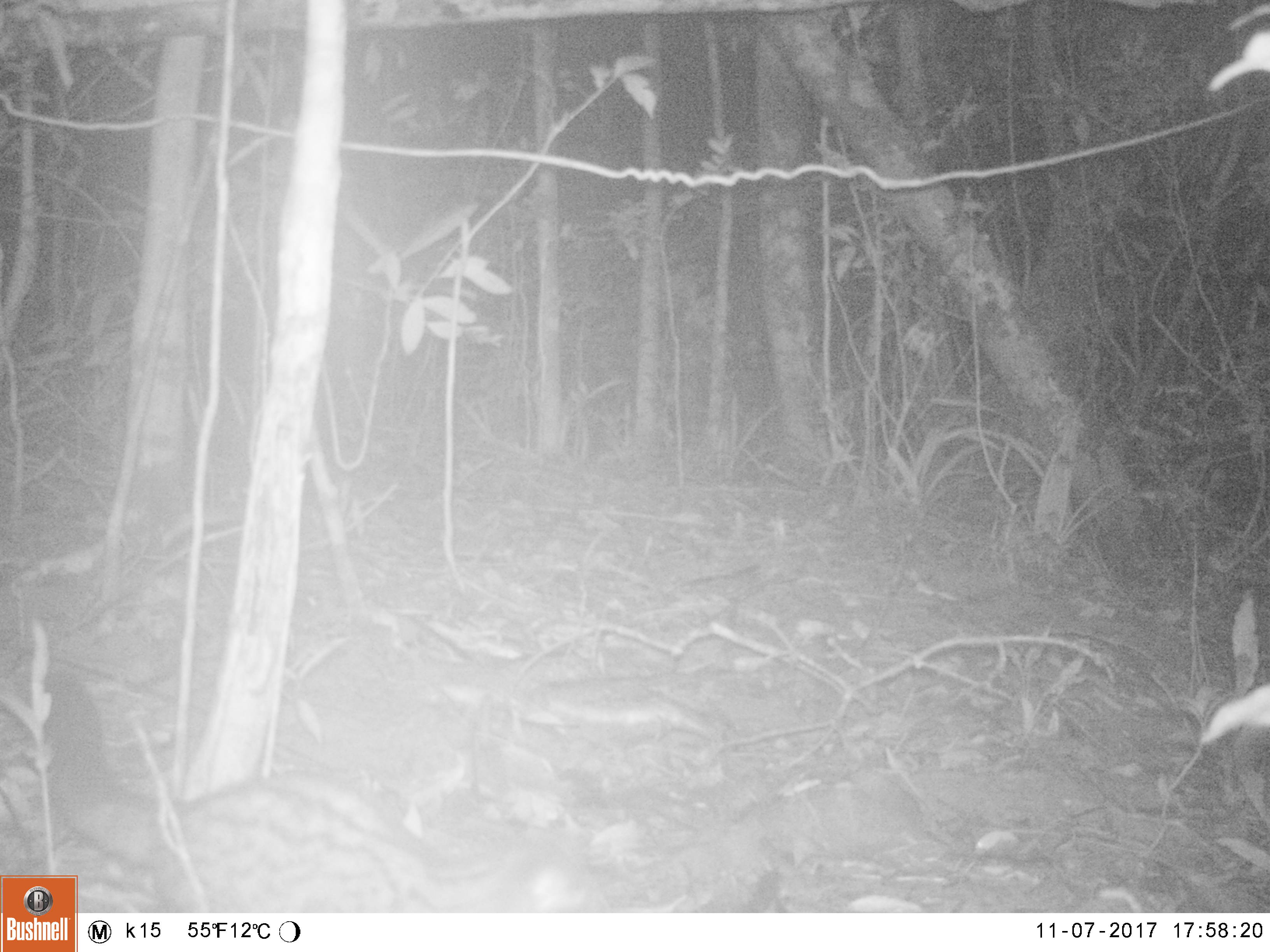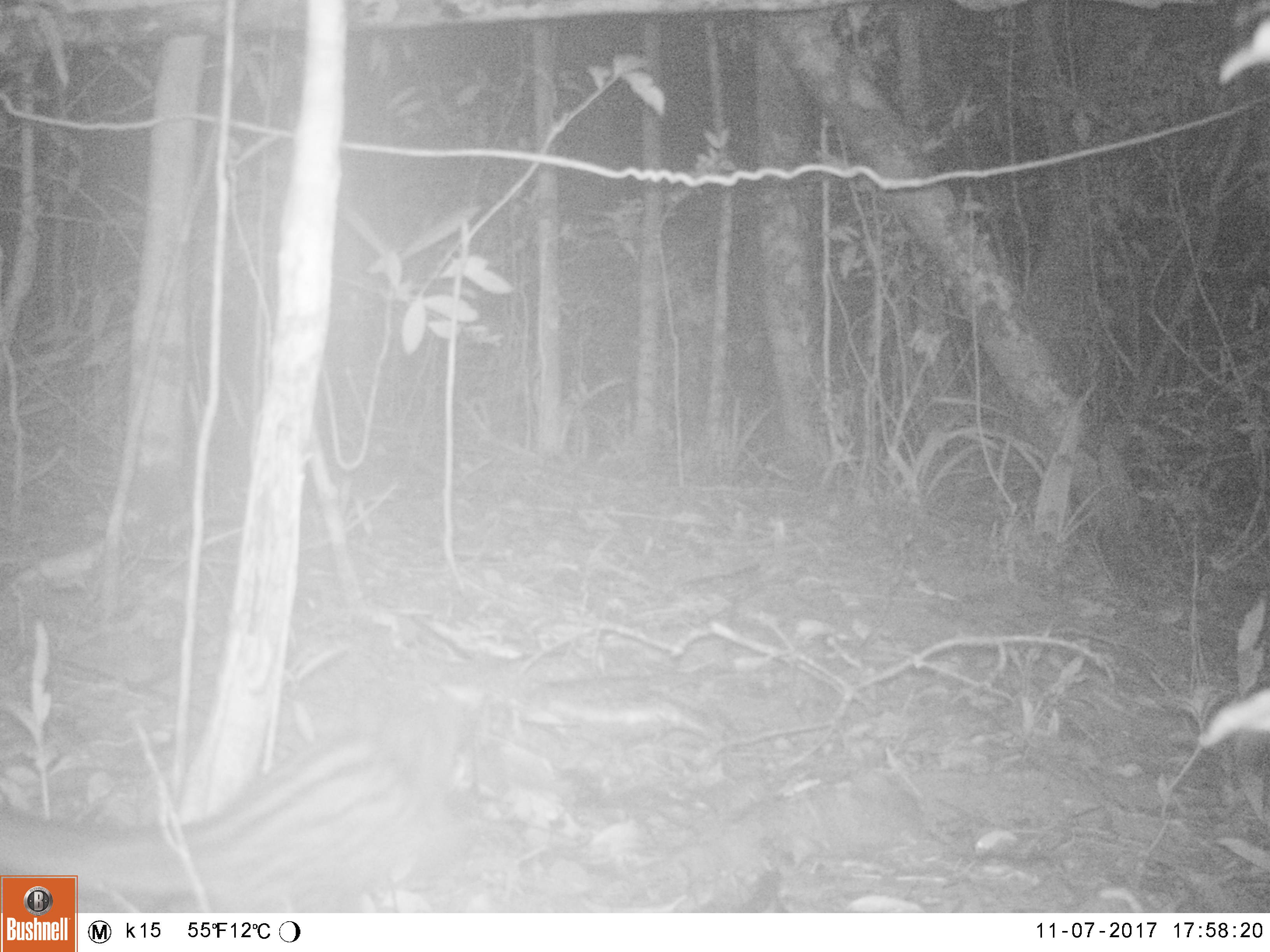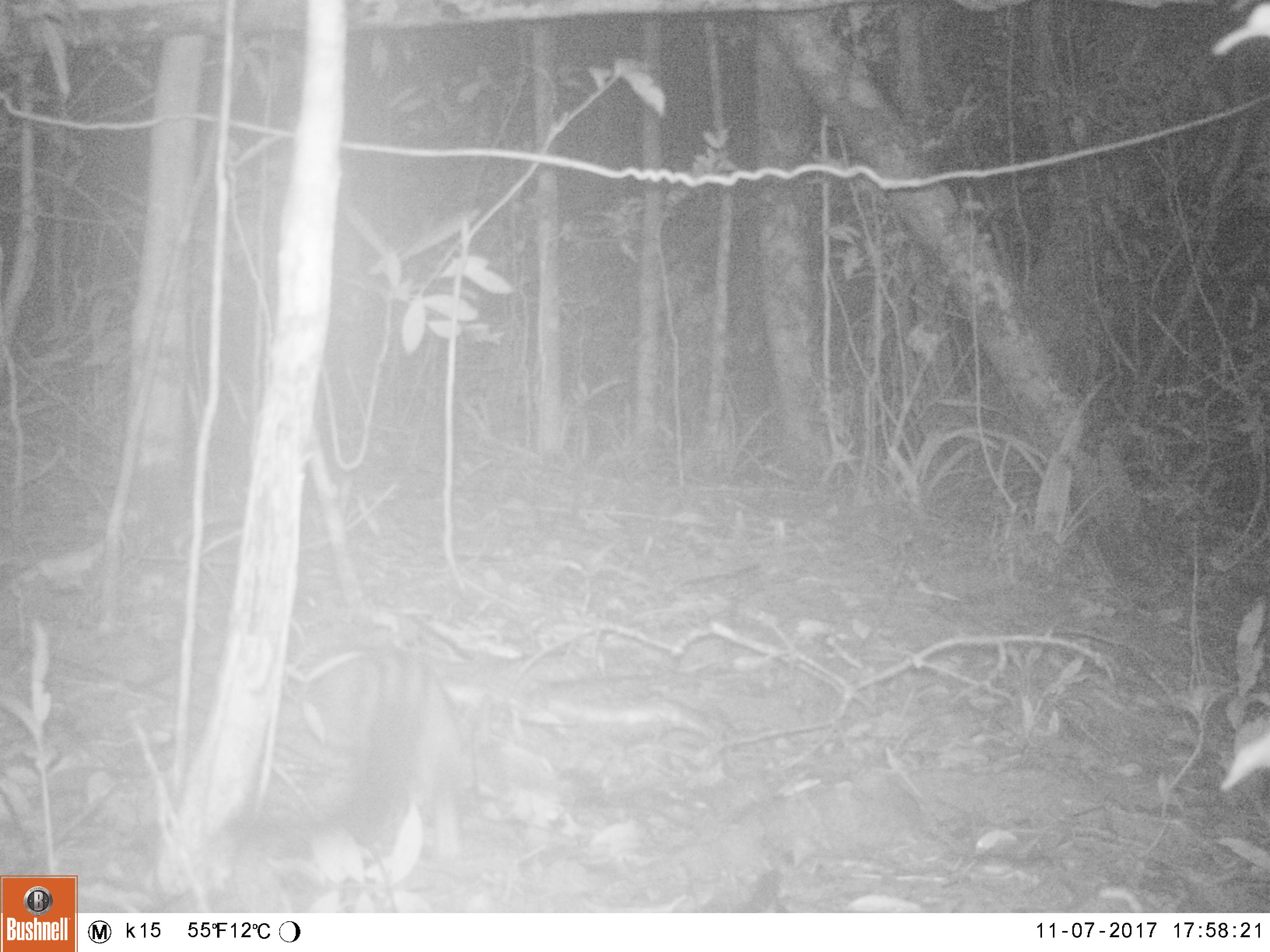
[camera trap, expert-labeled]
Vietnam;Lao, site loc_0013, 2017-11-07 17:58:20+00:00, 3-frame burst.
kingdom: Animalia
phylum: Chordata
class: Mammalia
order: Carnivora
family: Viverridae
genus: Paradoxurus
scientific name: Paradoxurus hermaphroditus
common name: common palm civet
Common palm civet (Paradoxurus hermaphroditus). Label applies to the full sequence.